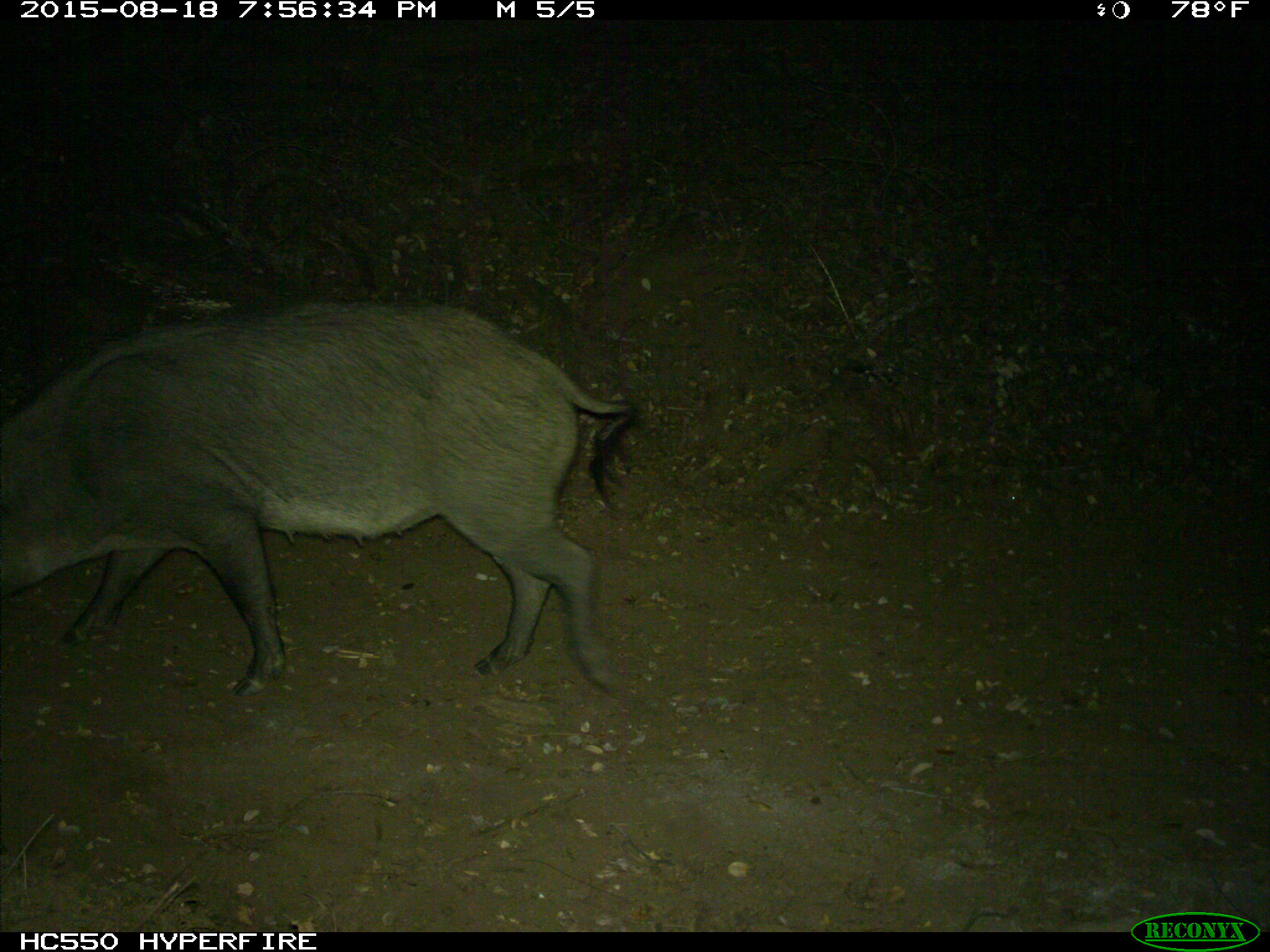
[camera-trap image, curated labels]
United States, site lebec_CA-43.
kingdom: Animalia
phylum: Chordata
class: Mammalia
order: Artiodactyla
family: Suidae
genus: Sus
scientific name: Sus scrofa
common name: wild boar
Sus scrofa (wild boar).